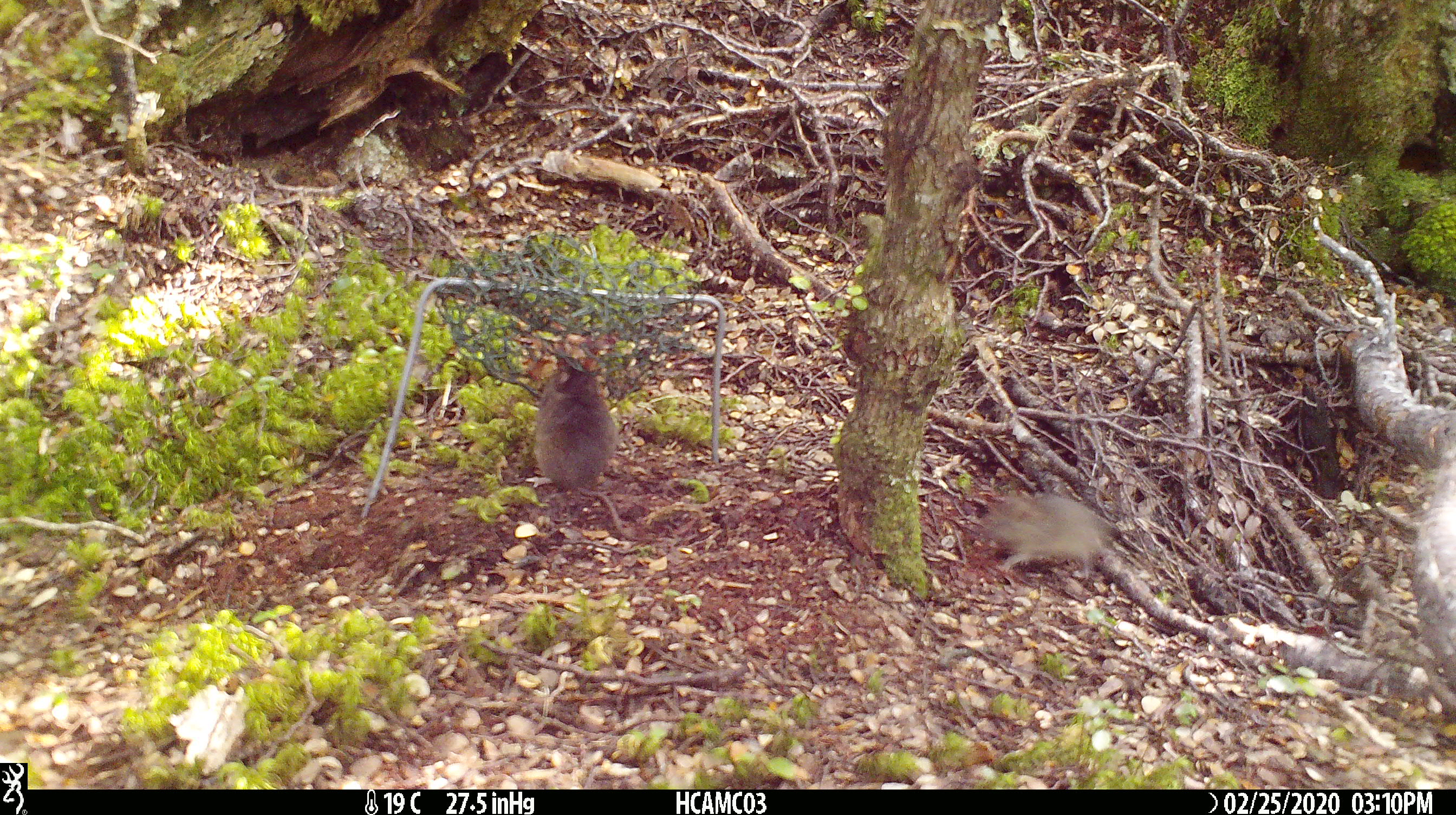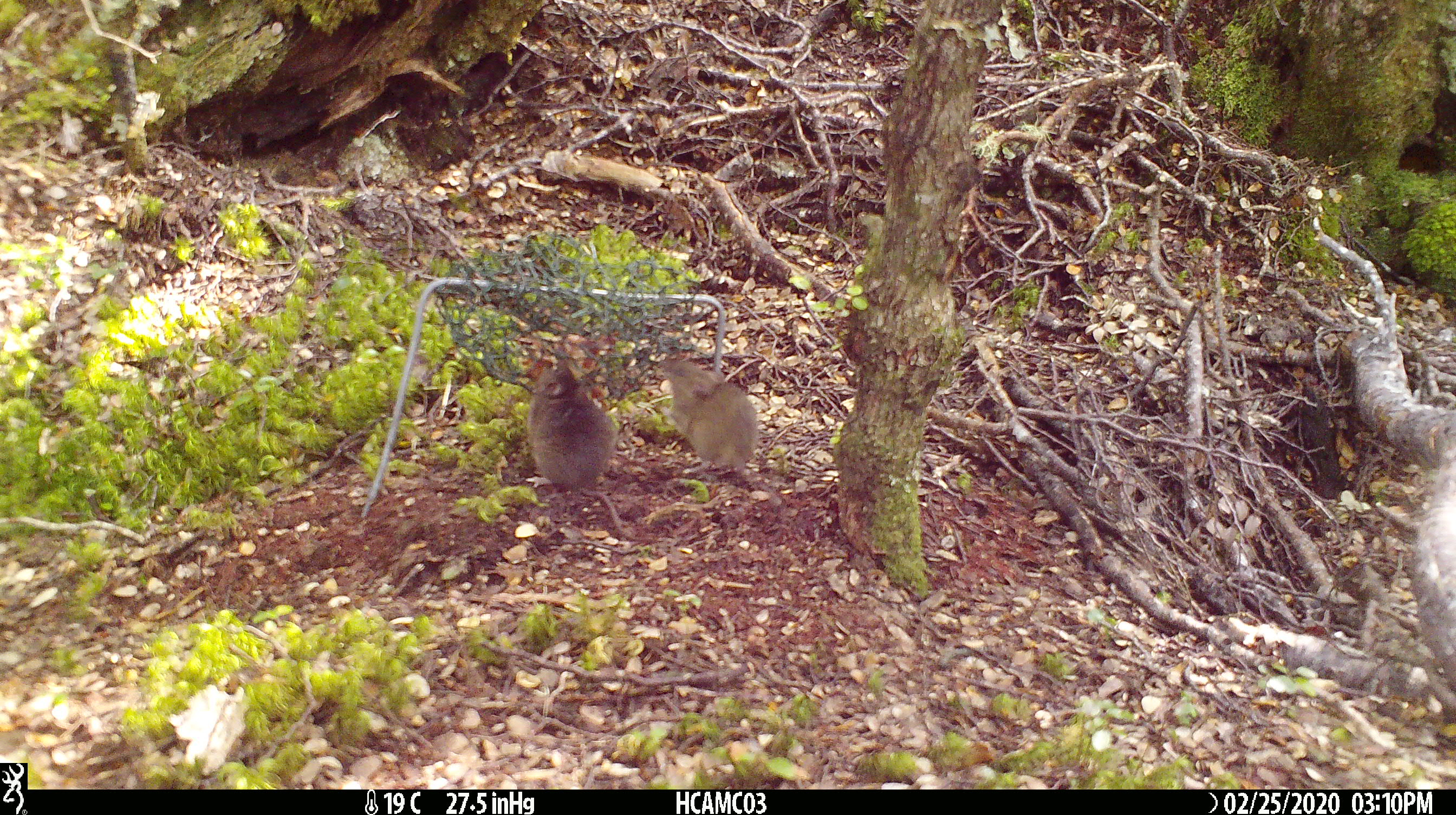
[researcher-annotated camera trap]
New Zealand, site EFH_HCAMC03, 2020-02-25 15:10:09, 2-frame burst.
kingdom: Animalia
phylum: Chordata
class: Mammalia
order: Rodentia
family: Muridae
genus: Mus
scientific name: Mus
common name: mouse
Mouse (Mus).